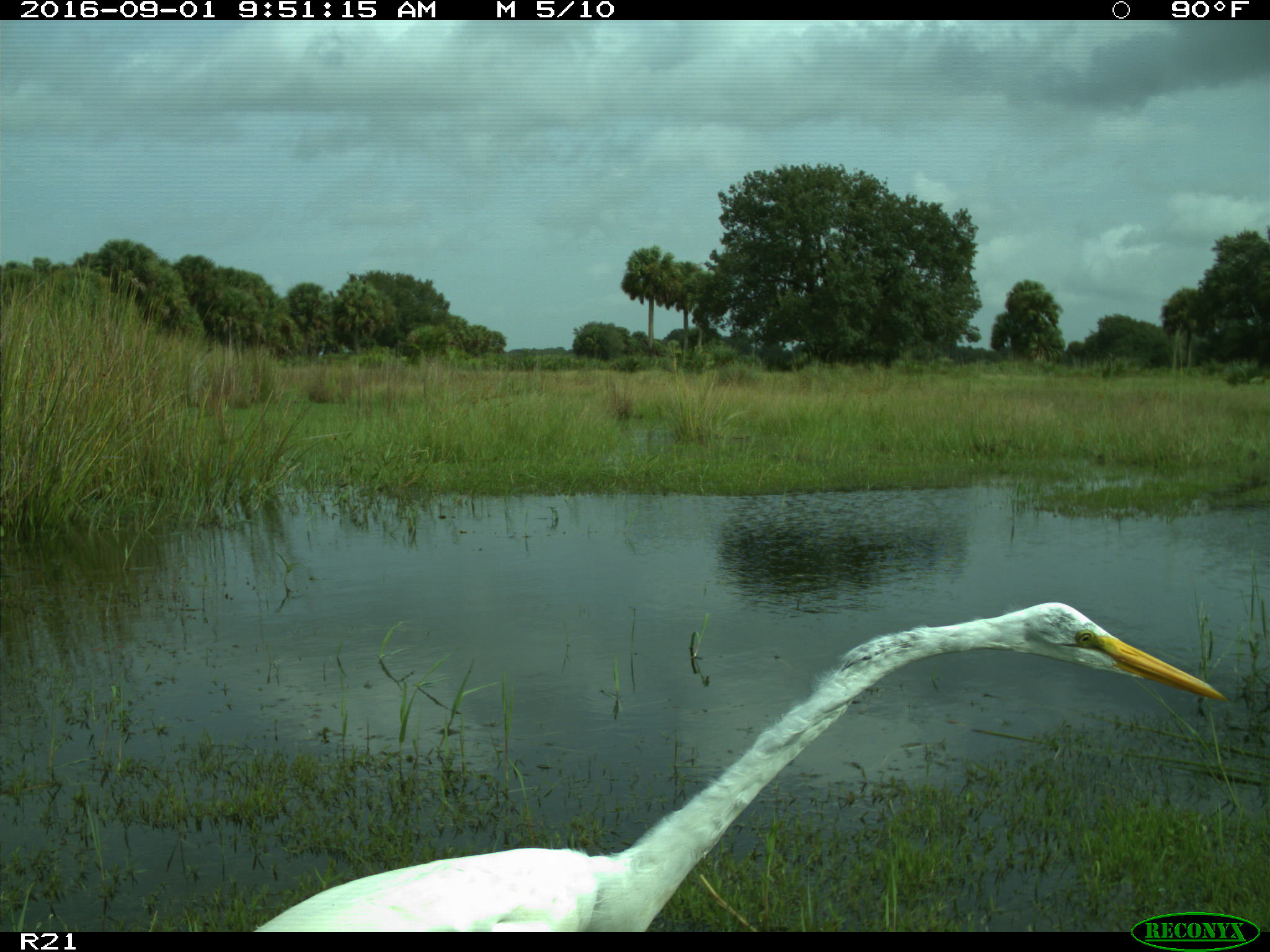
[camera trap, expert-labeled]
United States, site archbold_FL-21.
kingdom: Animalia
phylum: Chordata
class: Aves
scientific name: Aves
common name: birds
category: unidentified bird